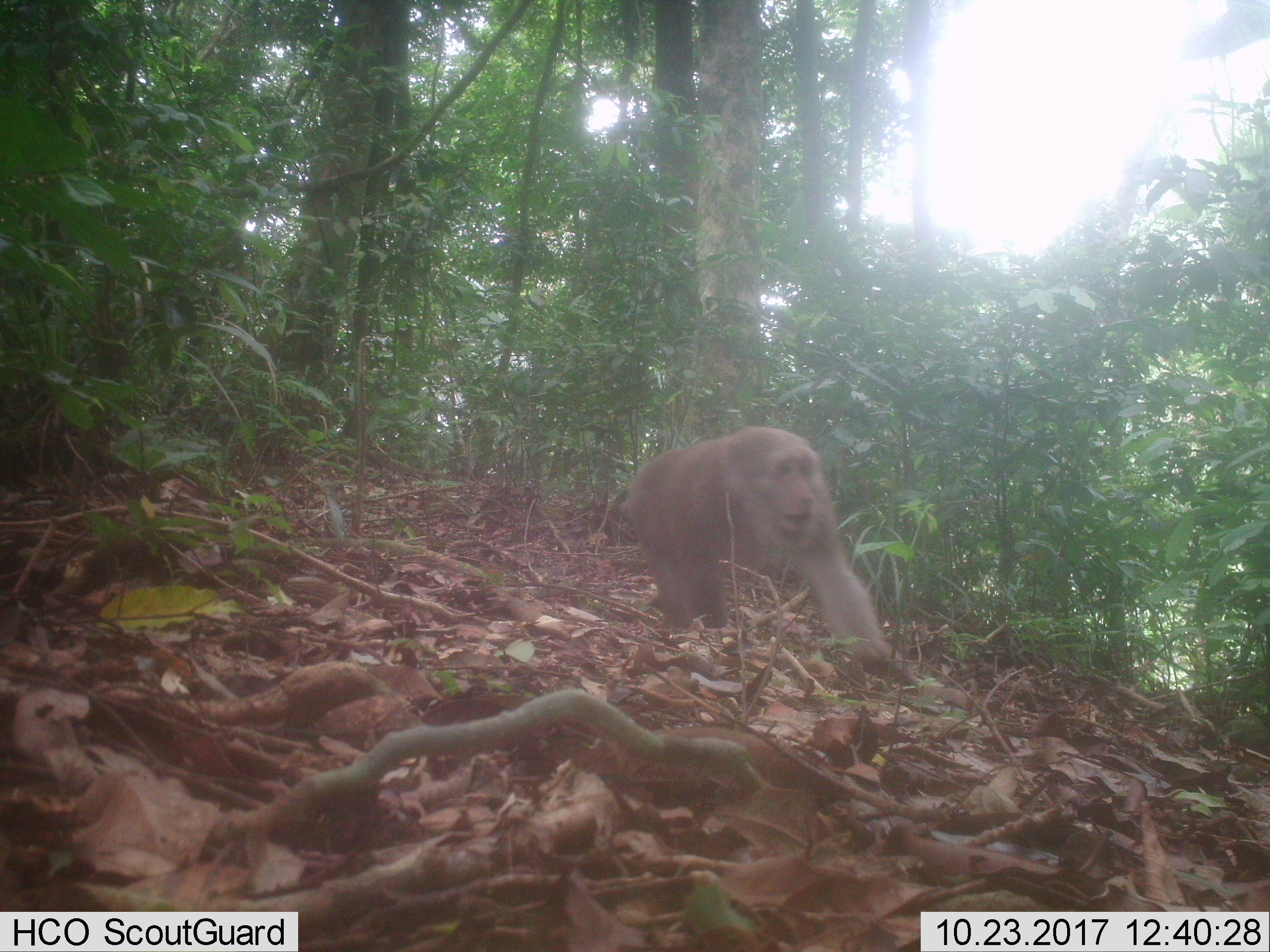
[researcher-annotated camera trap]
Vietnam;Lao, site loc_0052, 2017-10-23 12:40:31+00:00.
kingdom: Animalia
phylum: Chordata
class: Mammalia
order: Primates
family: Cercopithecidae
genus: Macaca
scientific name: Macaca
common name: macaques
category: assam or rhesus macaque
Assam or rhesus macaque (macaques) (Macaca). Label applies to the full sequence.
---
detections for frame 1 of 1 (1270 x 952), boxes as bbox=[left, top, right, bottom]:
assam or rhesus macaque: bbox=[618, 426, 916, 685]